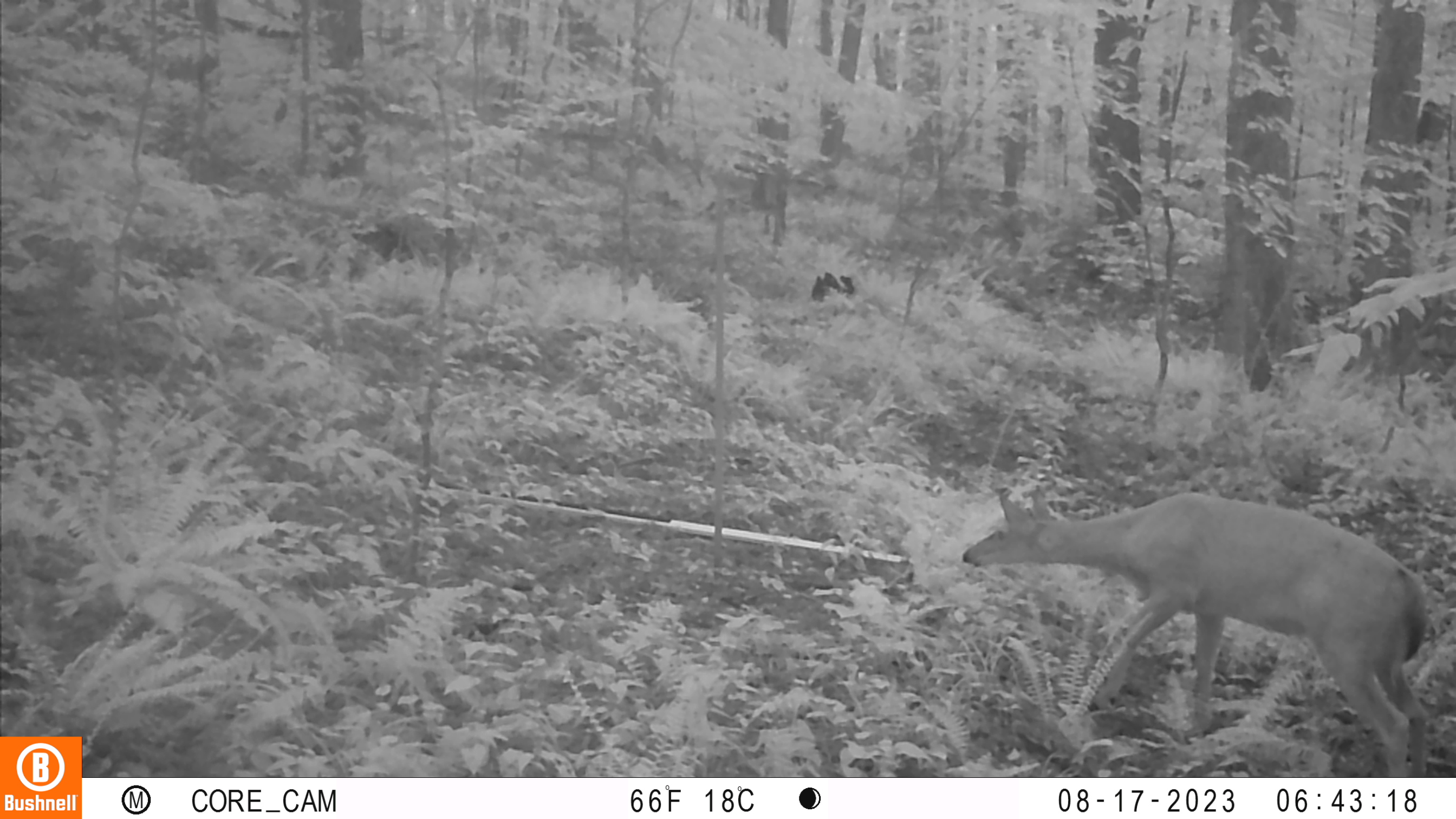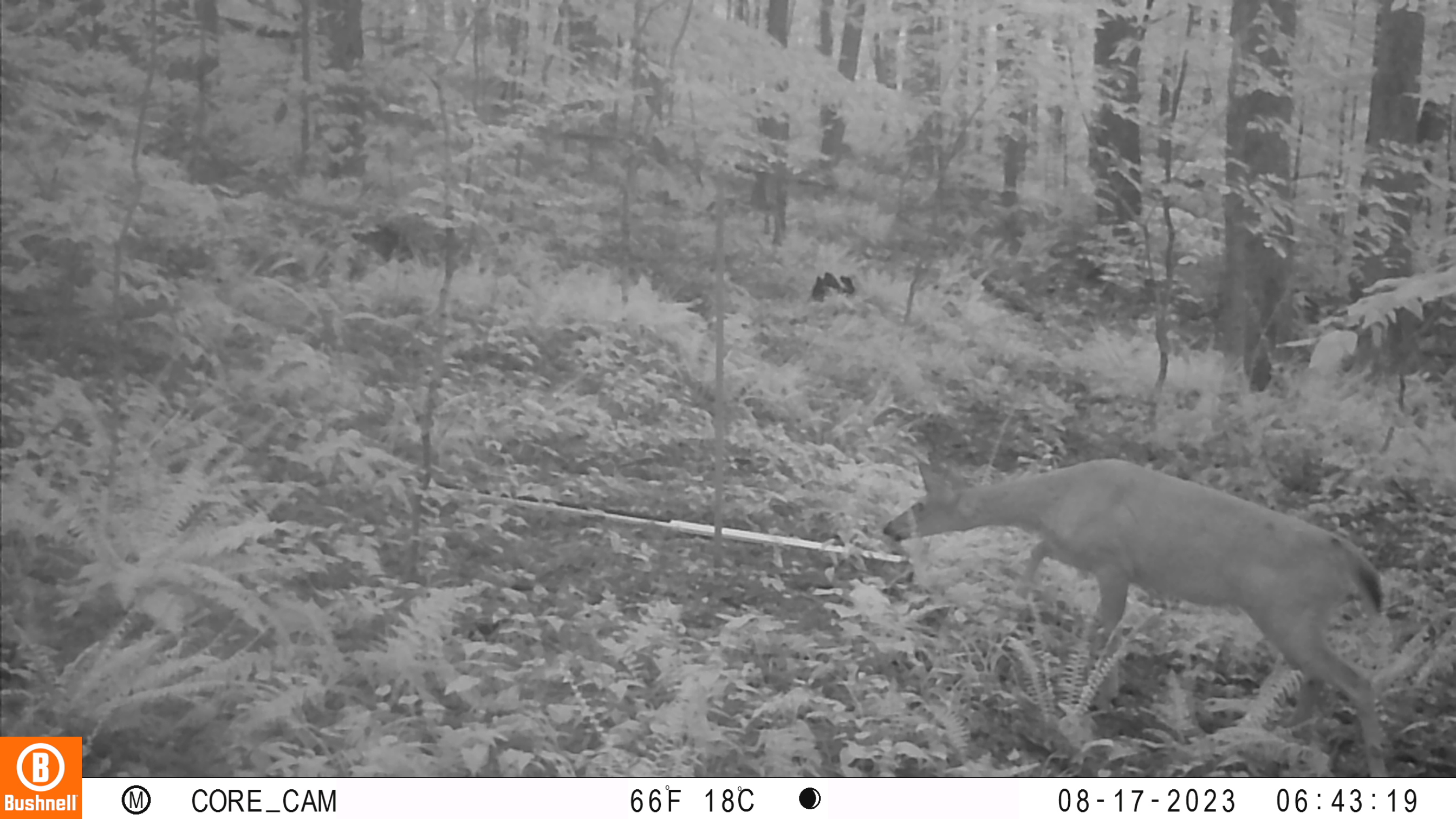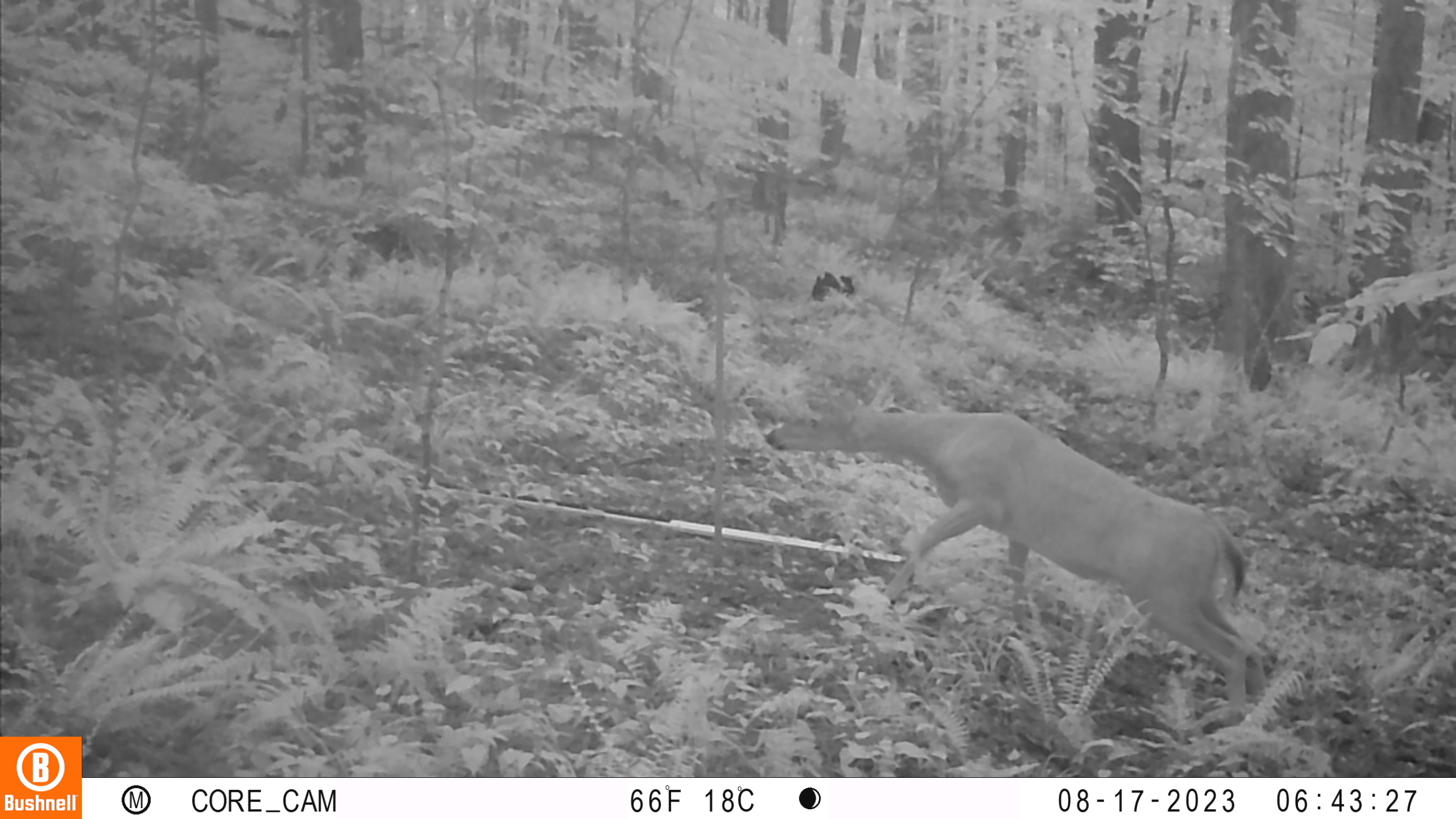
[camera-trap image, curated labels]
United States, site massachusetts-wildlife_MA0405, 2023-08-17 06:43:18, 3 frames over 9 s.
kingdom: Animalia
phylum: Chordata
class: Mammalia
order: Artiodactyla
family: Cervidae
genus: Odocoileus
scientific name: Odocoileus virginianus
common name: white-tailed deer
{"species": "white-tailed deer (Odocoileus virginianus)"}